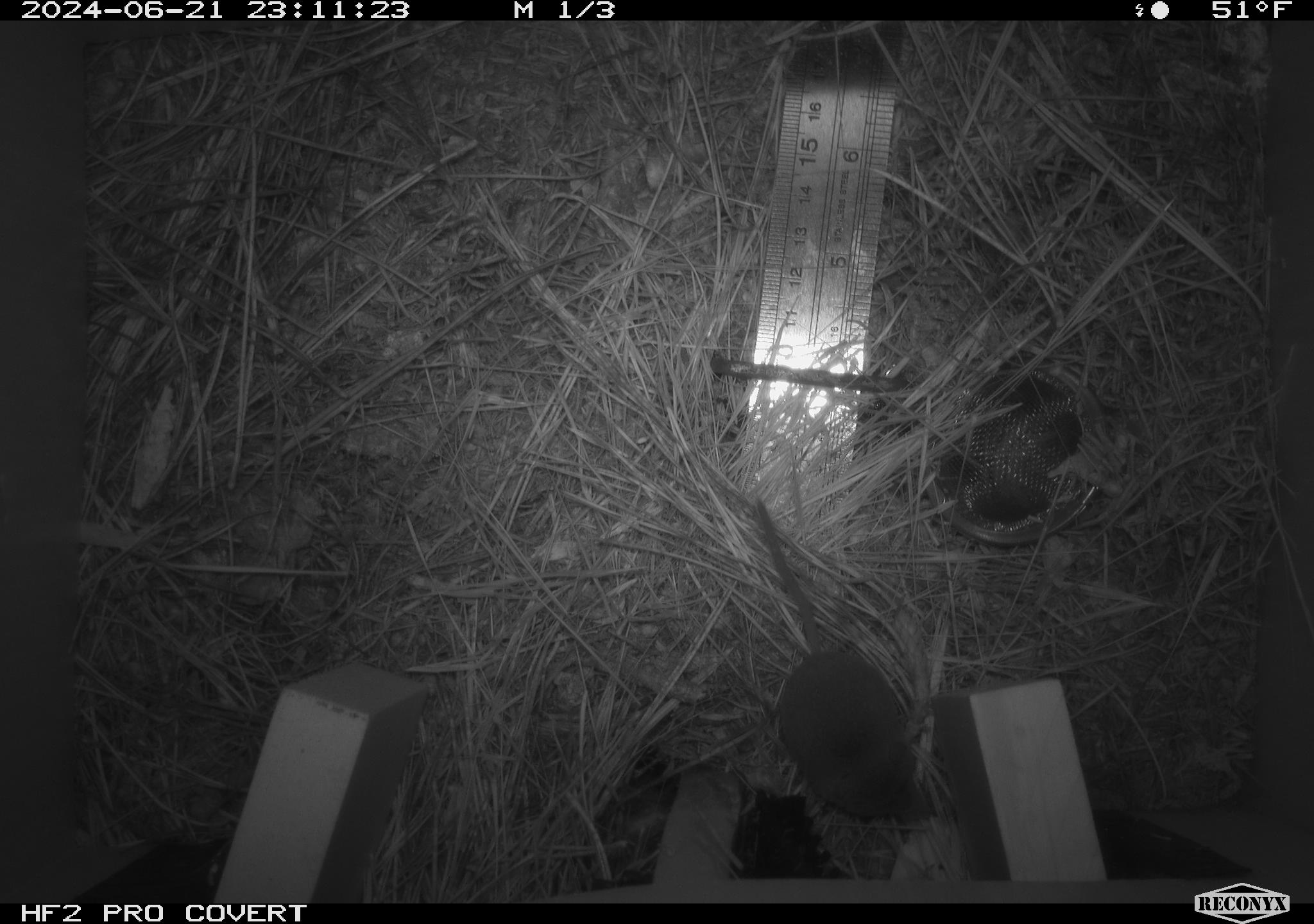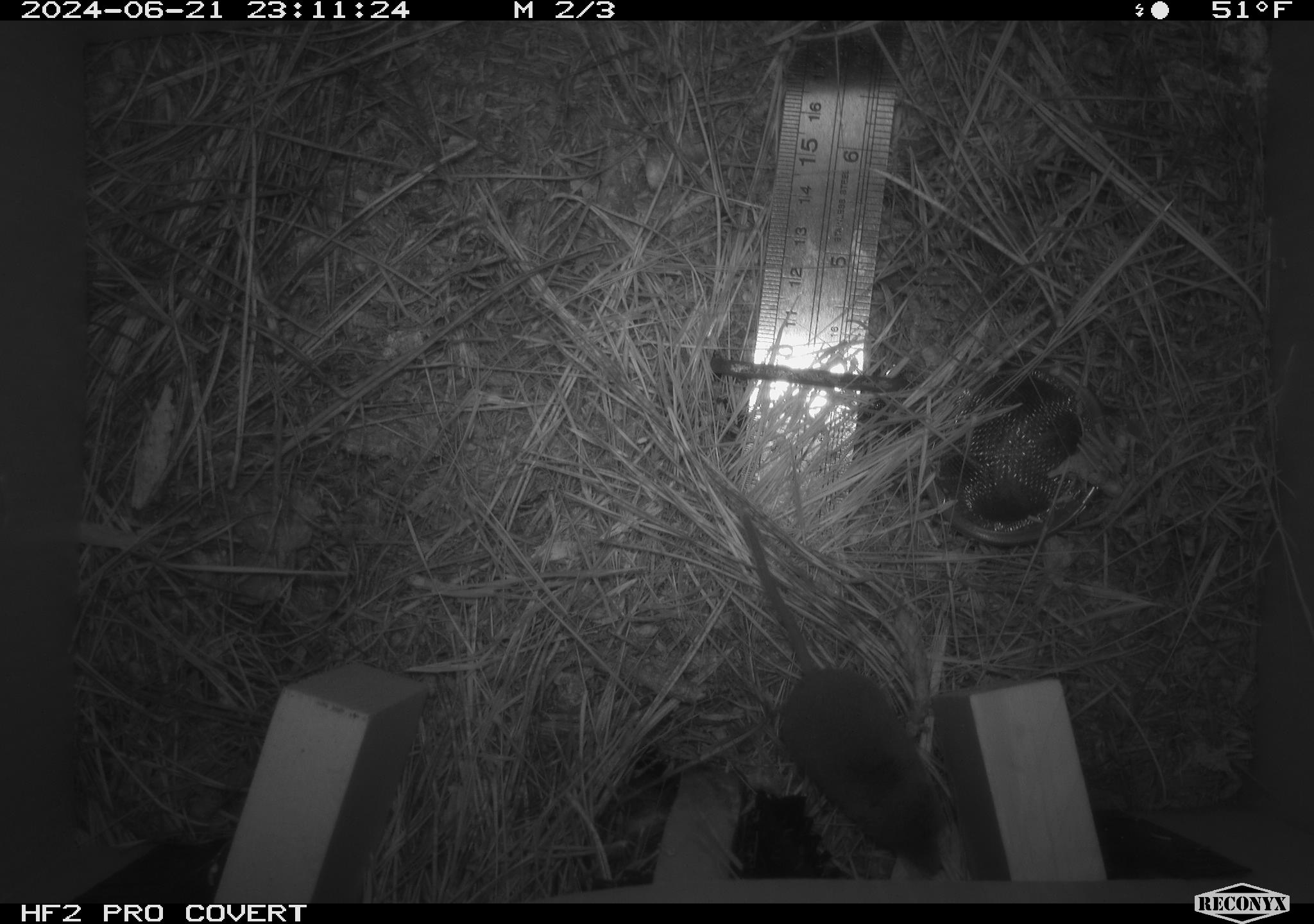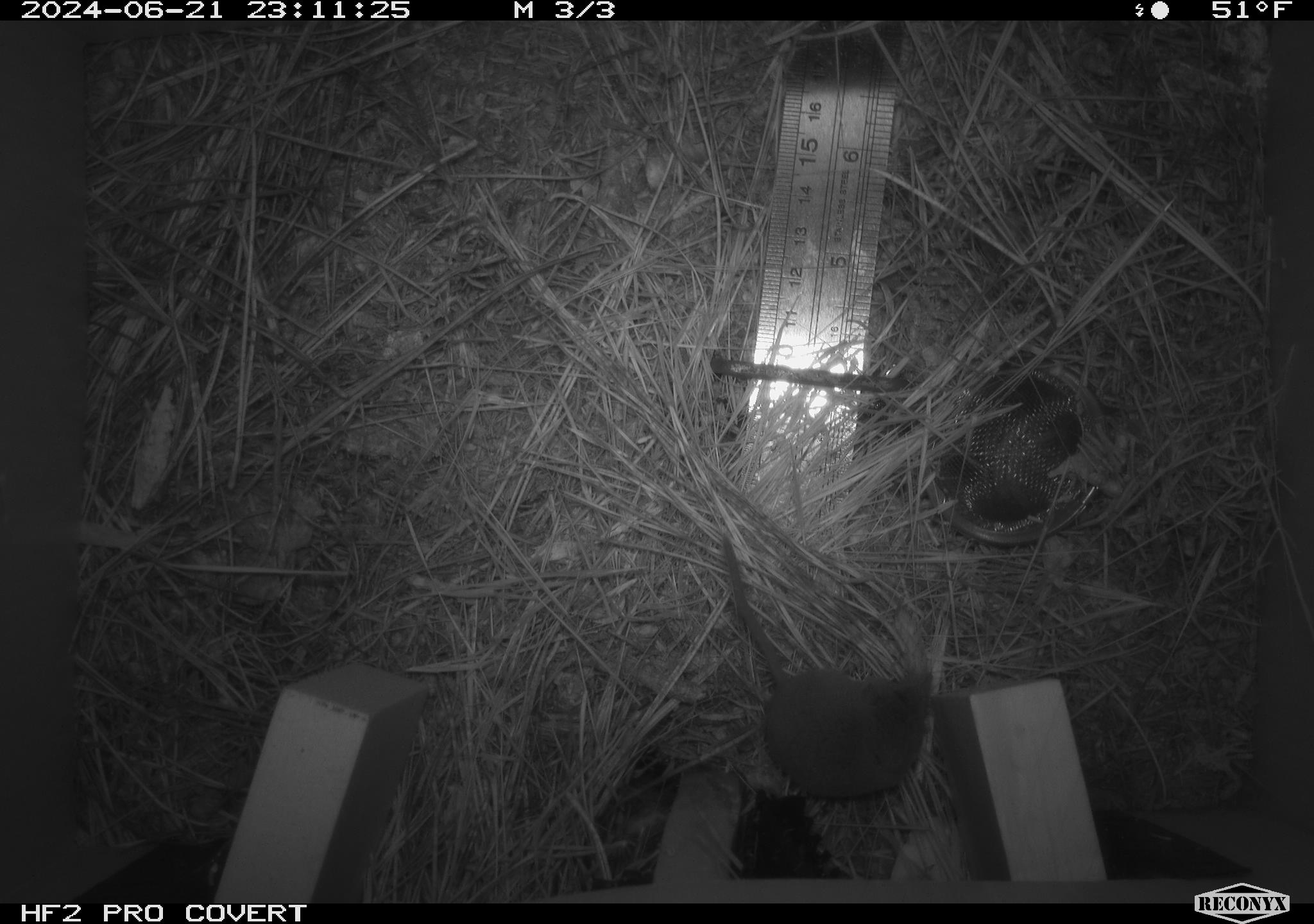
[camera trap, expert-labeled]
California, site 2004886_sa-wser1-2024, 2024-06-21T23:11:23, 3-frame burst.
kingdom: Animalia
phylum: Chordata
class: Mammalia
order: Eulipotyphla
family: Soricidae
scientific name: Soricidae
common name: shrews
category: soricidae family